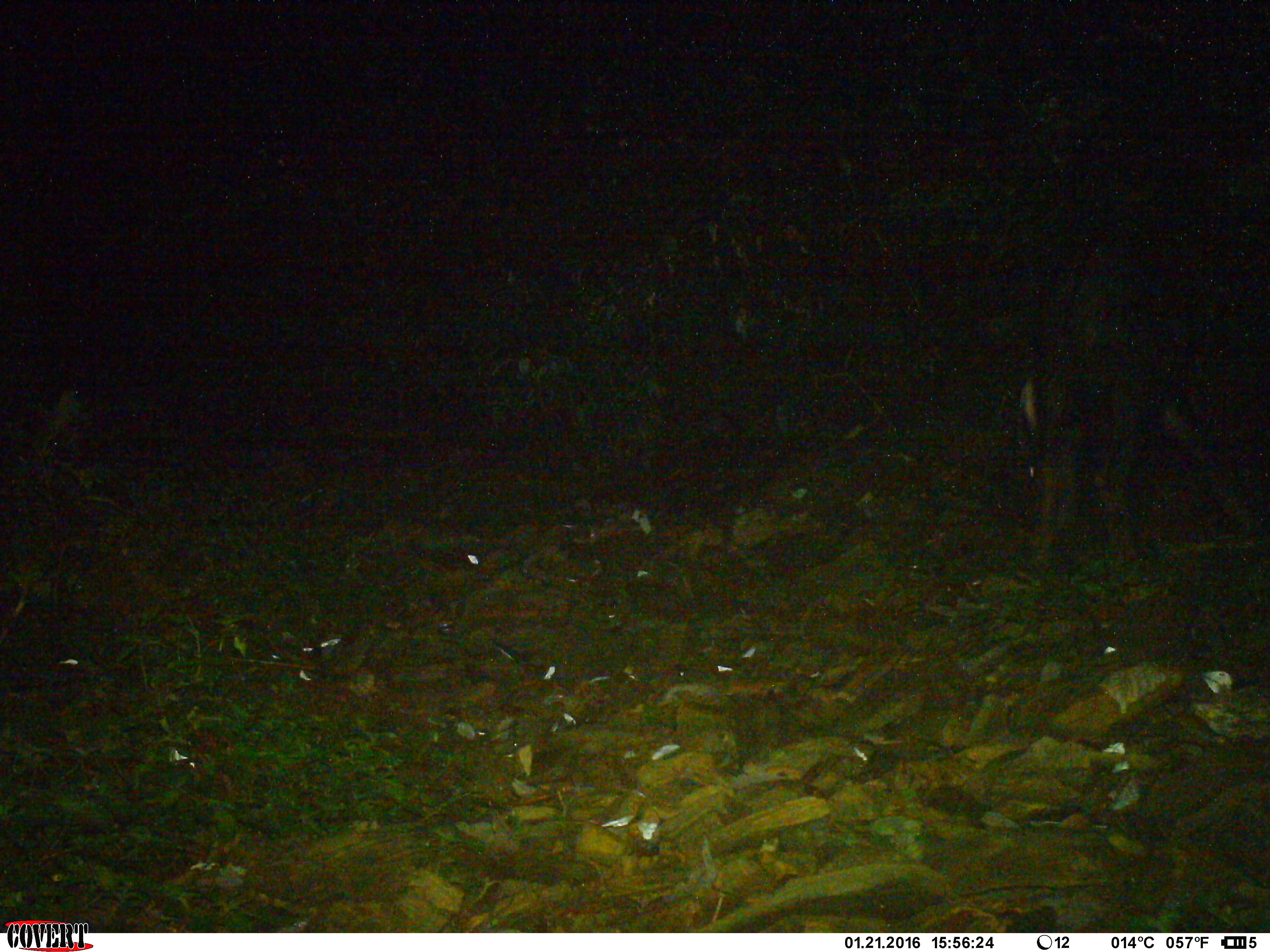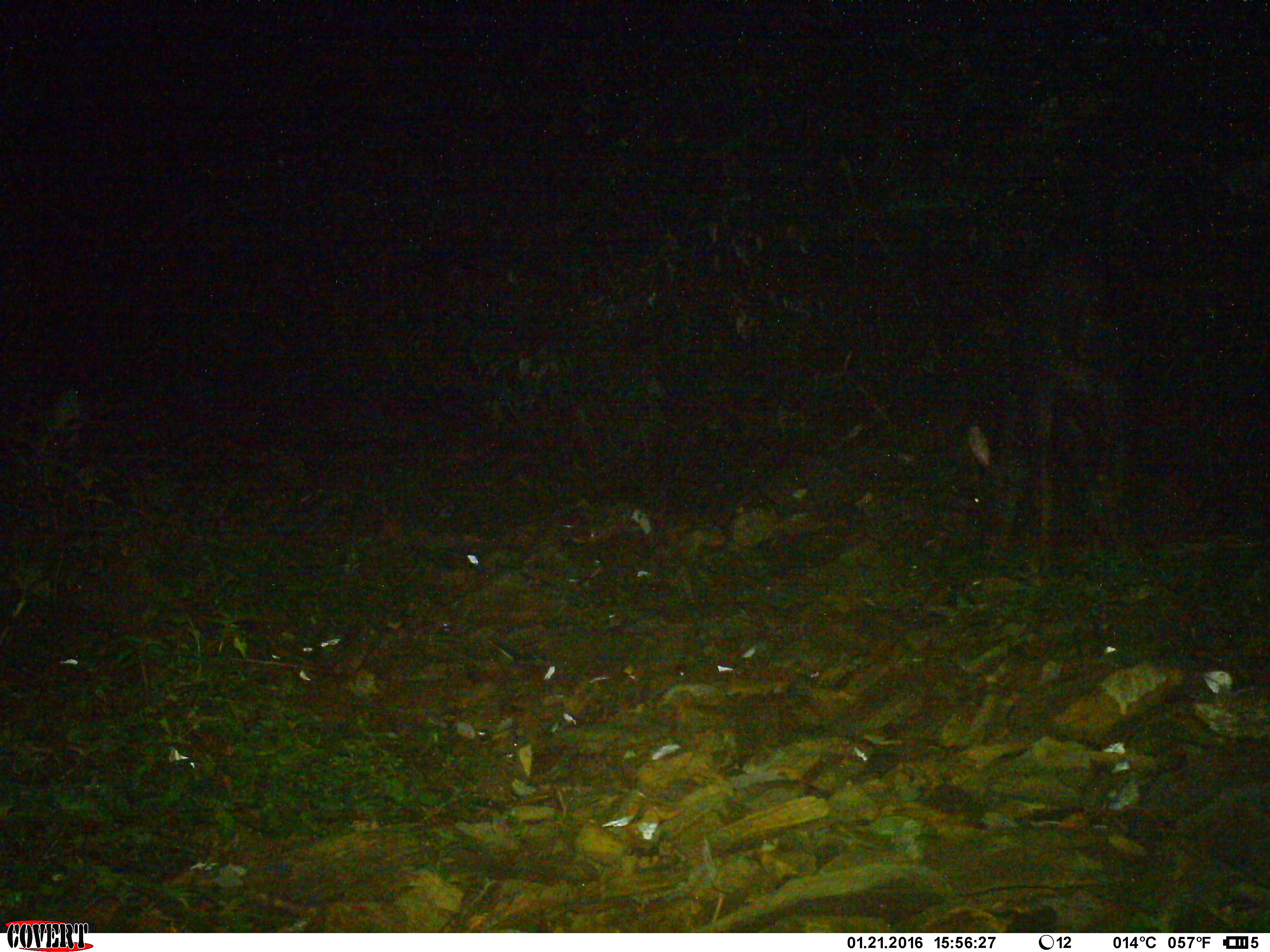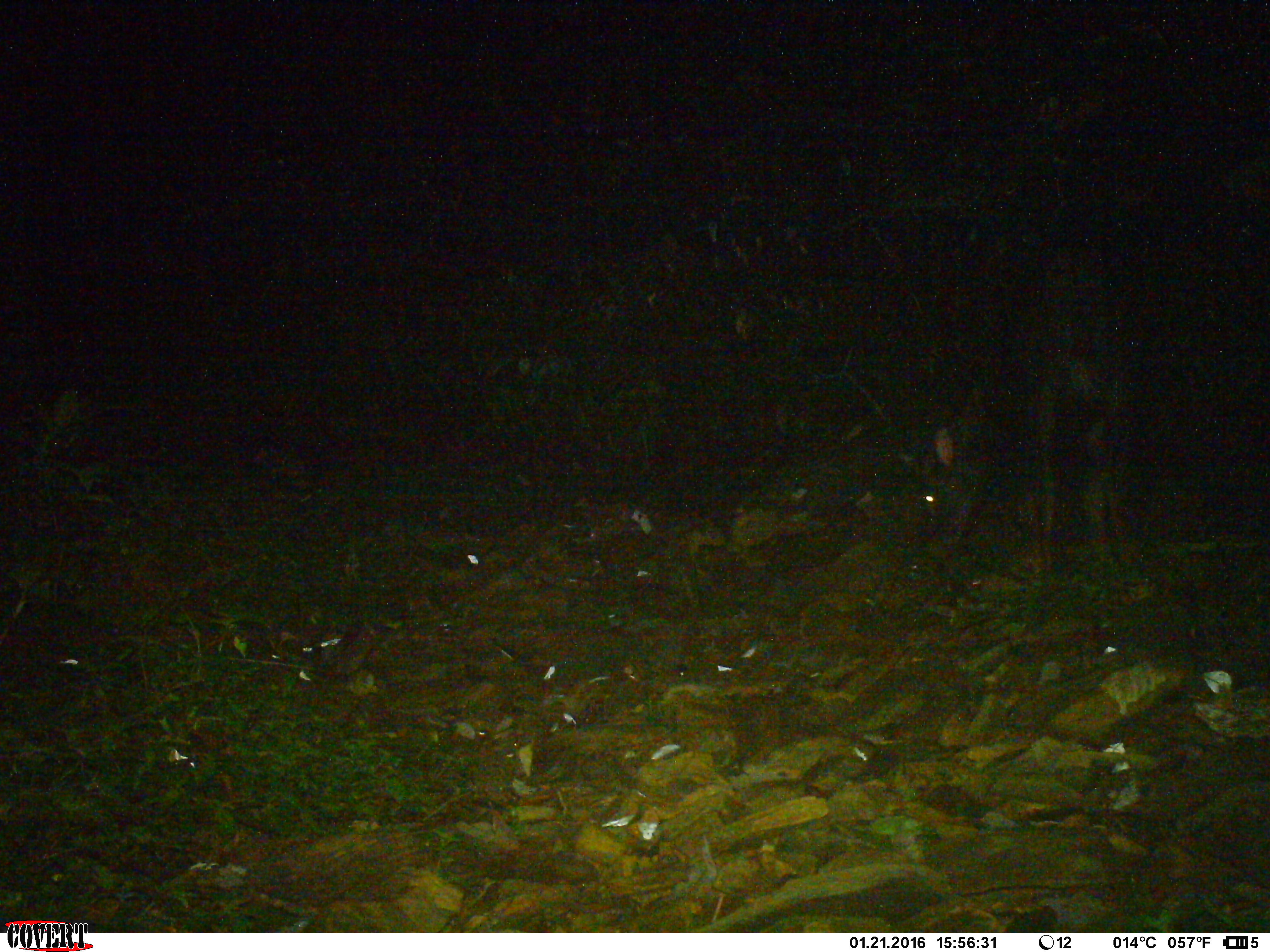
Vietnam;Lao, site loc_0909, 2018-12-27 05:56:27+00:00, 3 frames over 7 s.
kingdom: Animalia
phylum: Chordata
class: Mammalia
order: Artiodactyla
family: Bovidae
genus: Capricornis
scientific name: Capricornis sumatraensis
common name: chinese serow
Chinese serow (Capricornis sumatraensis). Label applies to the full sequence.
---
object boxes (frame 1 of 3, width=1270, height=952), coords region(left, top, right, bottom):
chinese serow: region(1012, 310, 1259, 582)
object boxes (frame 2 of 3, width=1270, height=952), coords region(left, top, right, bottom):
chinese serow: region(964, 260, 1143, 584)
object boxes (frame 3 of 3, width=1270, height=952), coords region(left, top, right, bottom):
chinese serow: region(912, 231, 1138, 575)